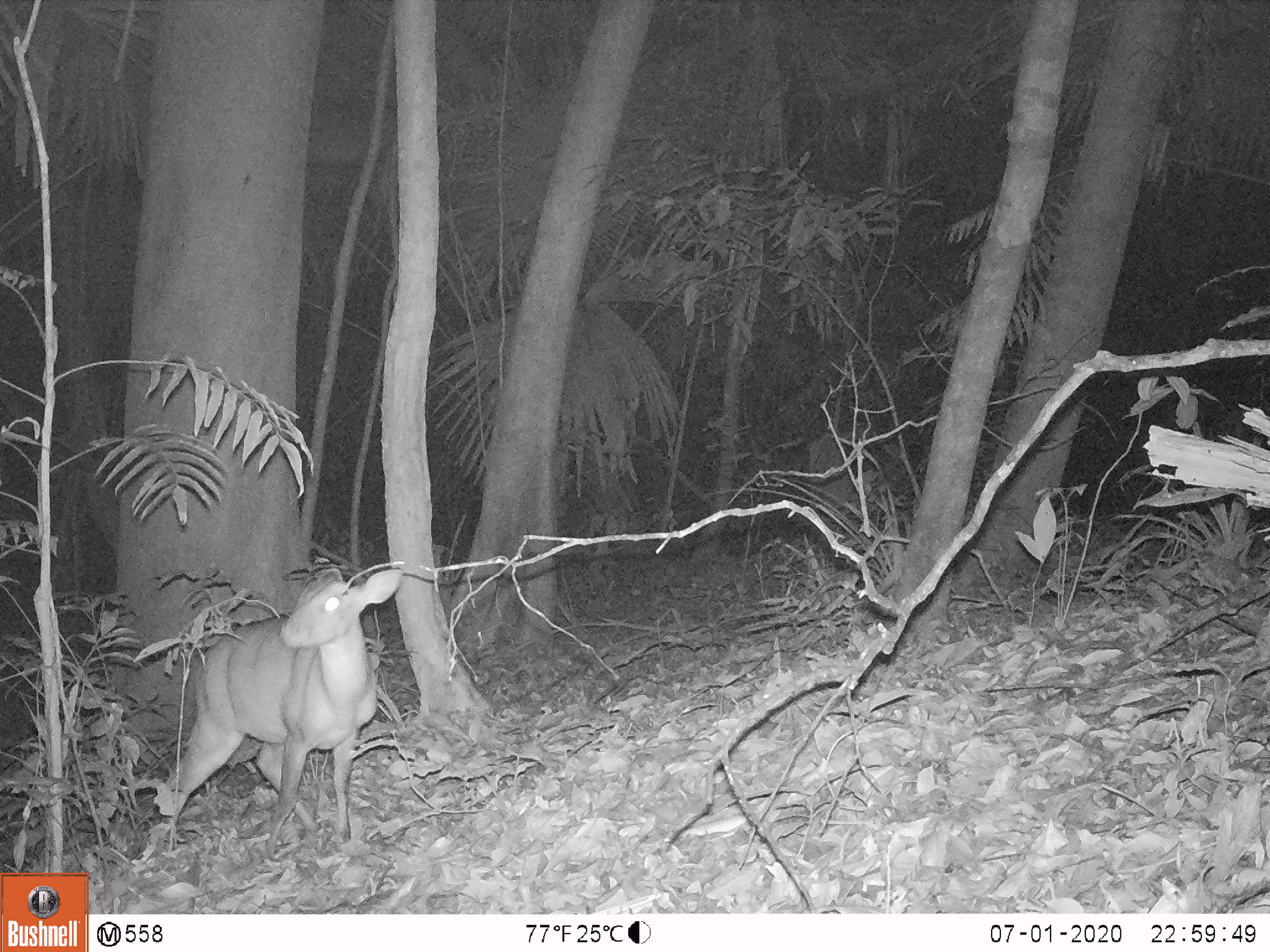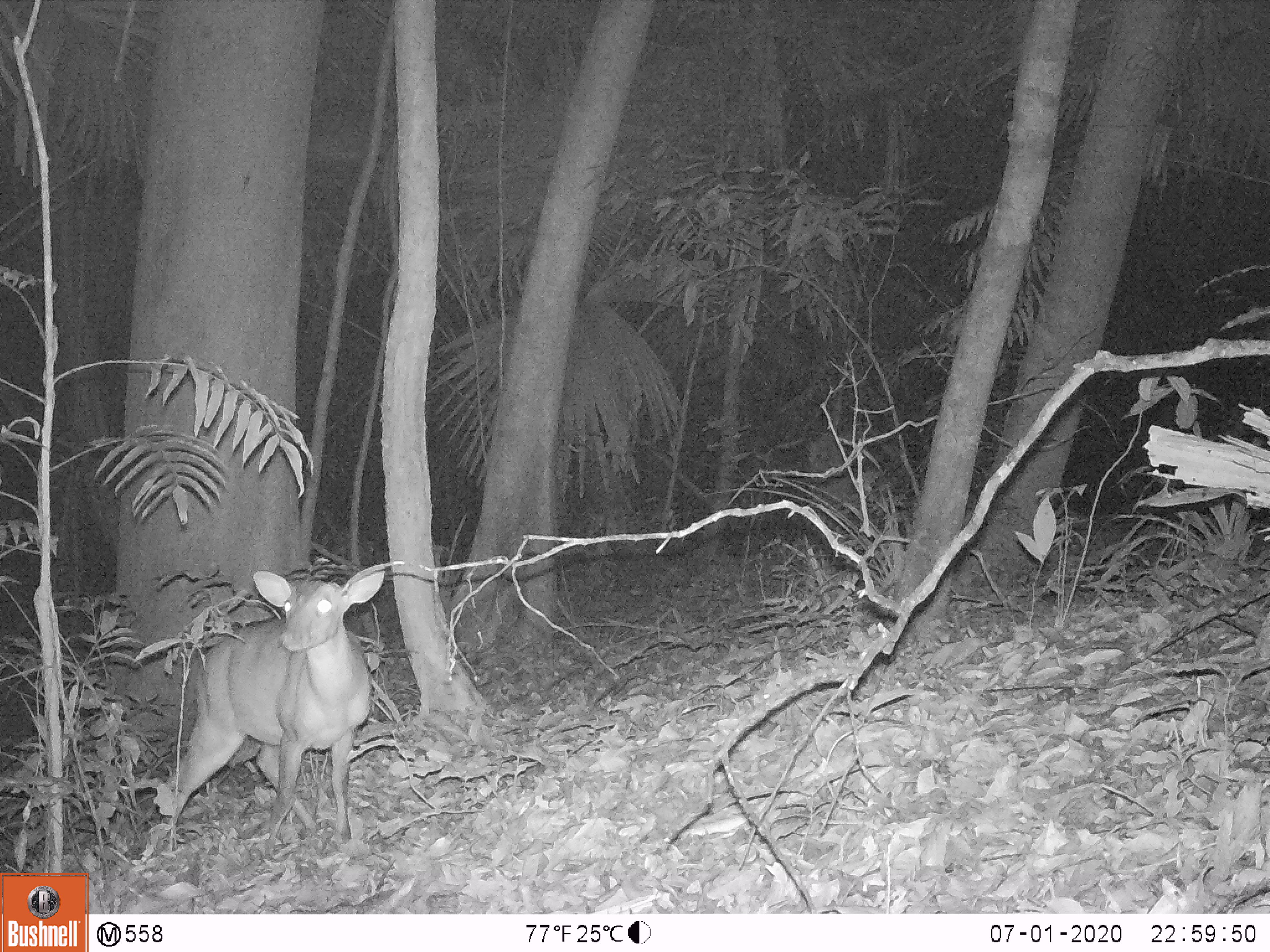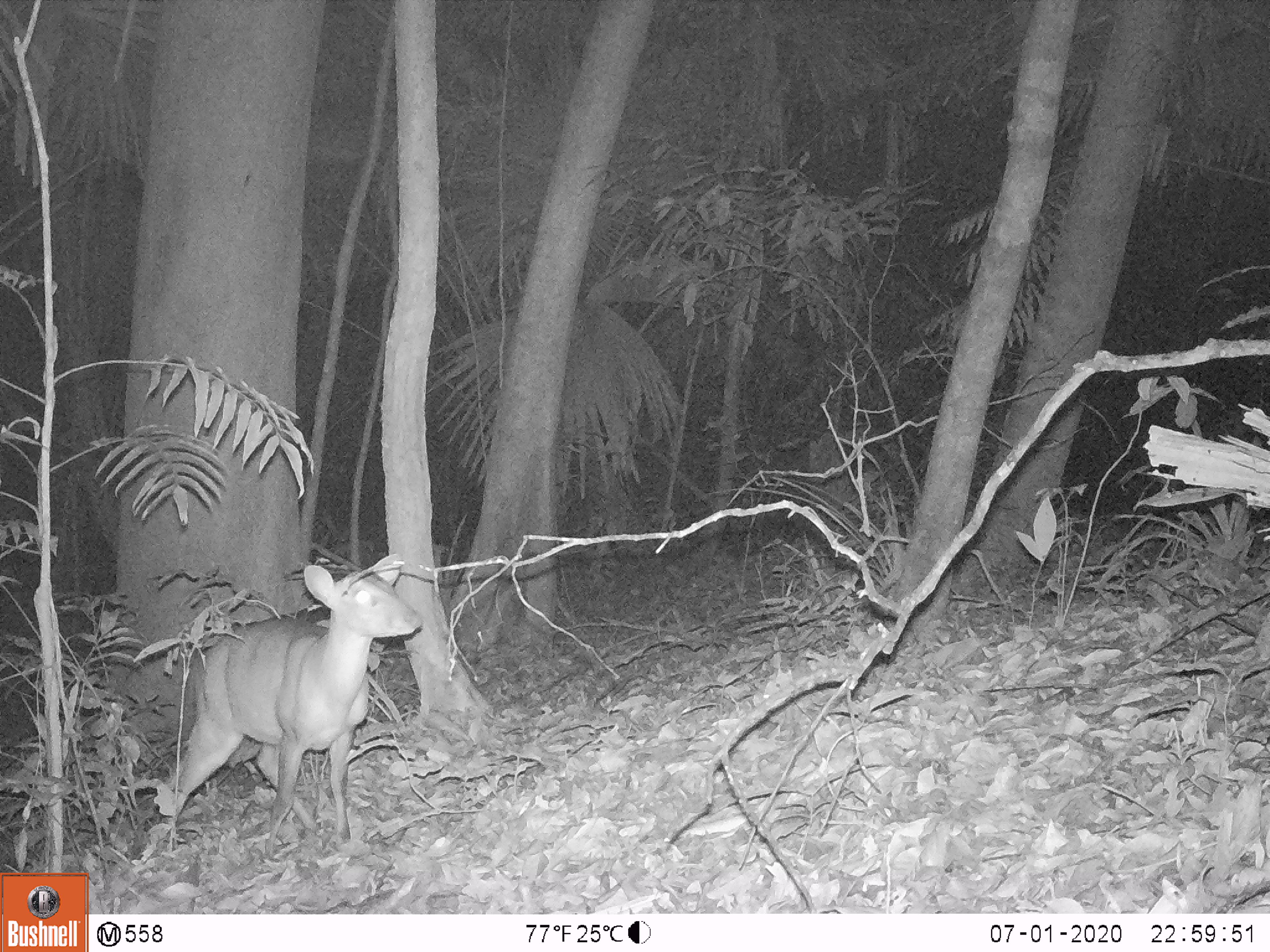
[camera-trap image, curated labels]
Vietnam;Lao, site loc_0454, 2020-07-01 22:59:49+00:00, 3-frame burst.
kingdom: Animalia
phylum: Chordata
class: Mammalia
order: Artiodactyla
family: Cervidae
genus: Muntiacus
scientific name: Muntiacus vuquangensis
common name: large-antlered muntjac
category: large antlered muntjac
Large antlered muntjac (large-antlered muntjac) (Muntiacus vuquangensis). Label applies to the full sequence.